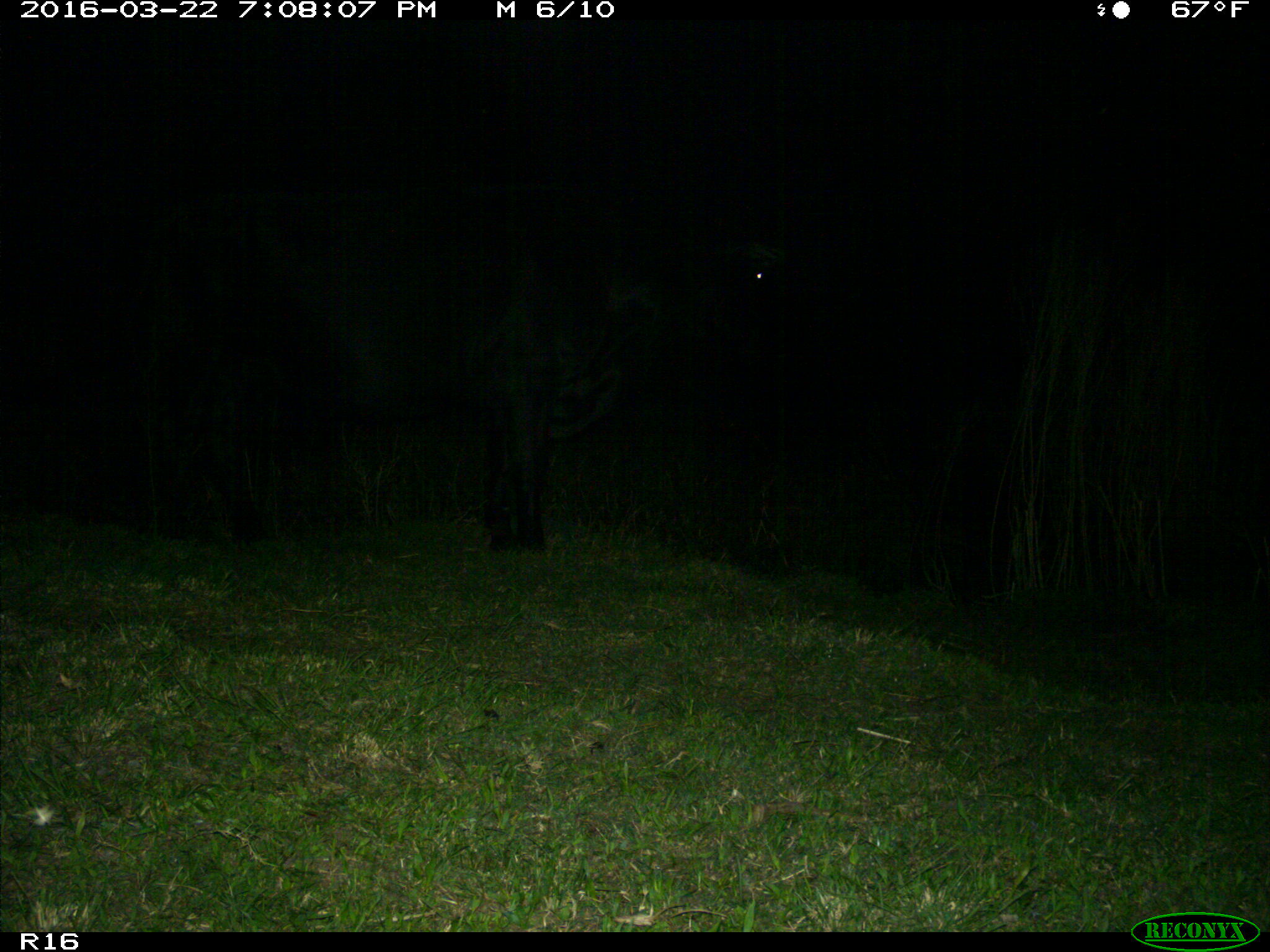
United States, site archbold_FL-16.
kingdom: Animalia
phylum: Chordata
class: Mammalia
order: Artiodactyla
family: Bovidae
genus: Bos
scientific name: Bos taurus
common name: domestic cow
Bos taurus (domestic cow).